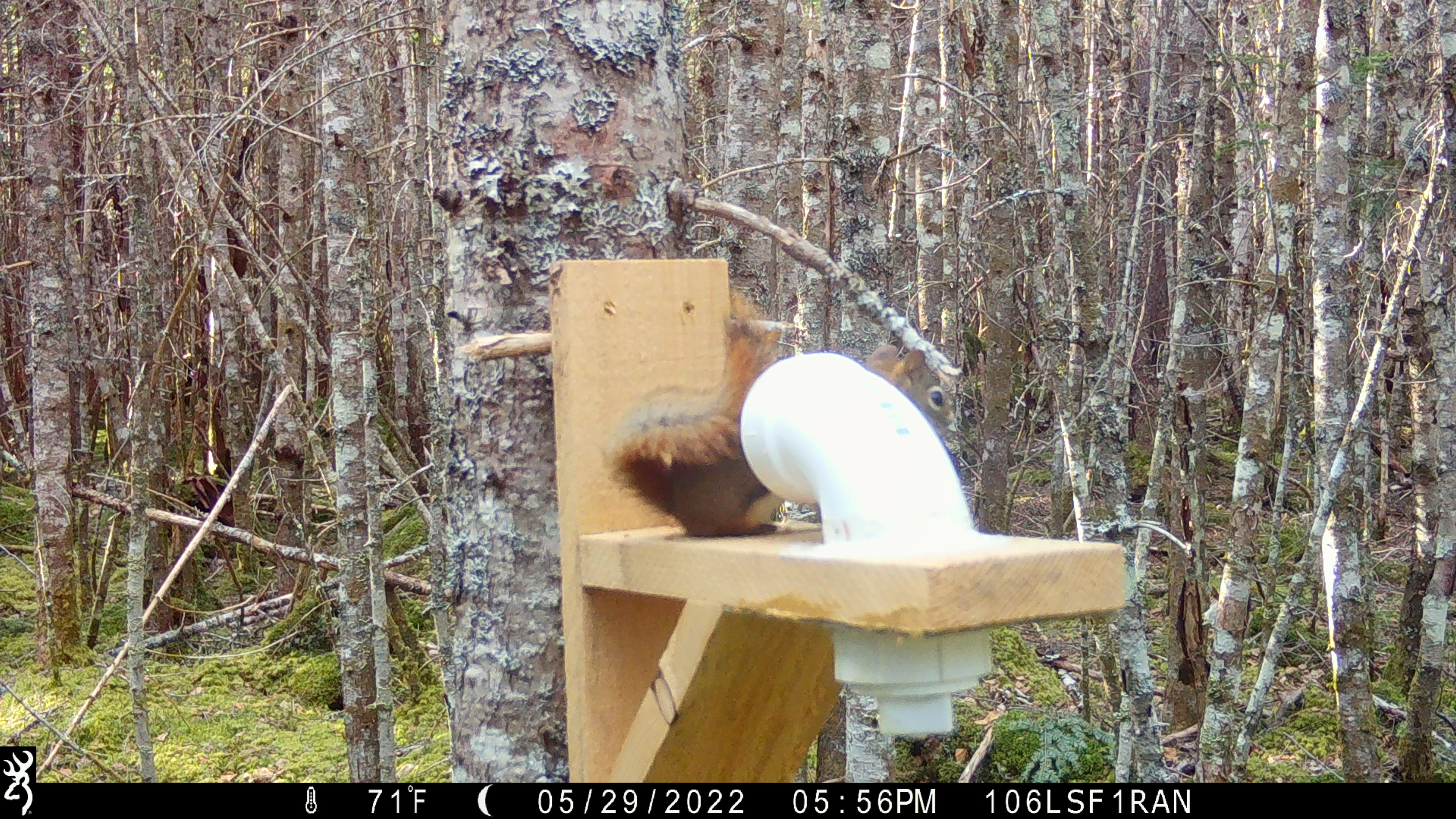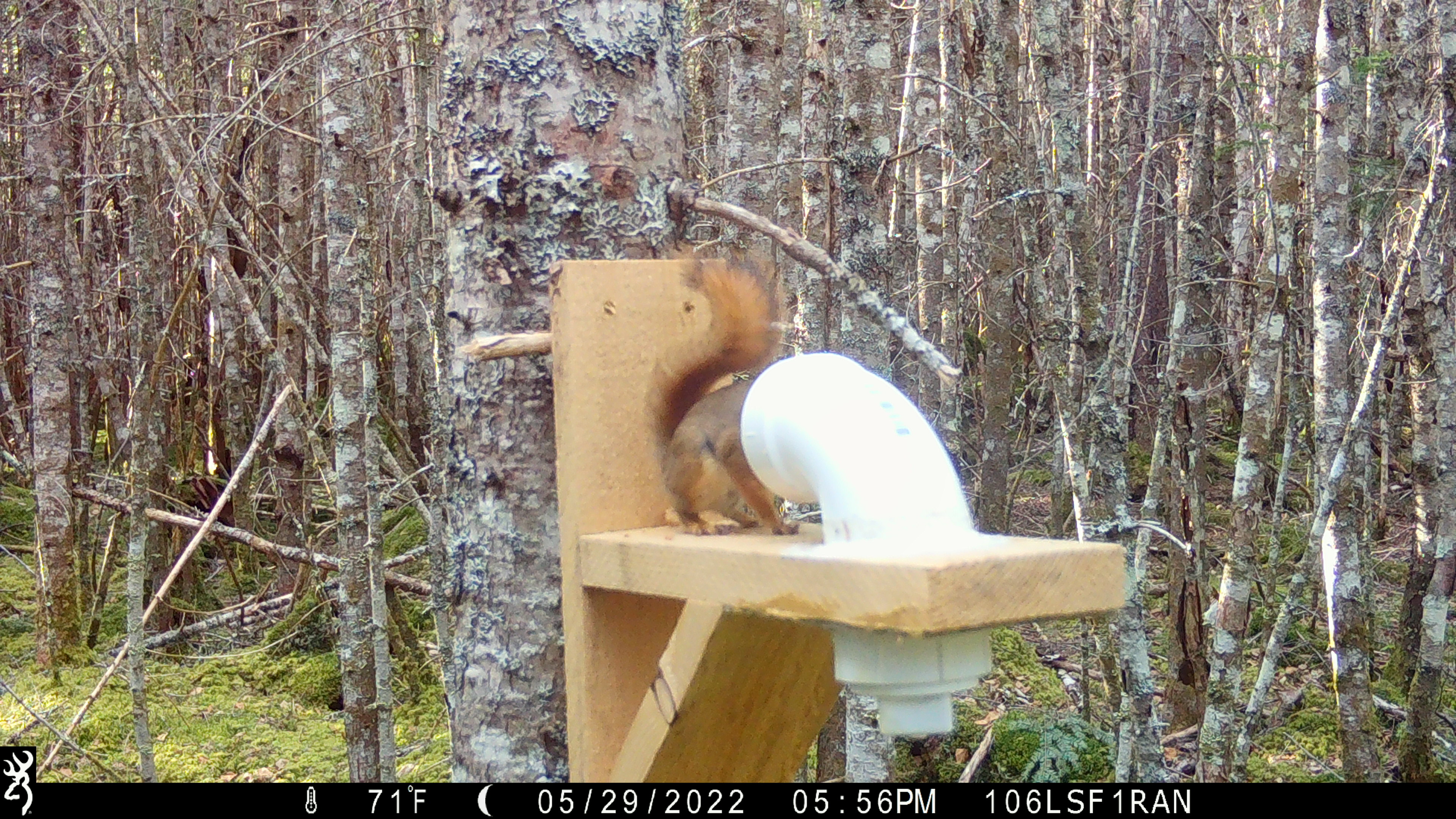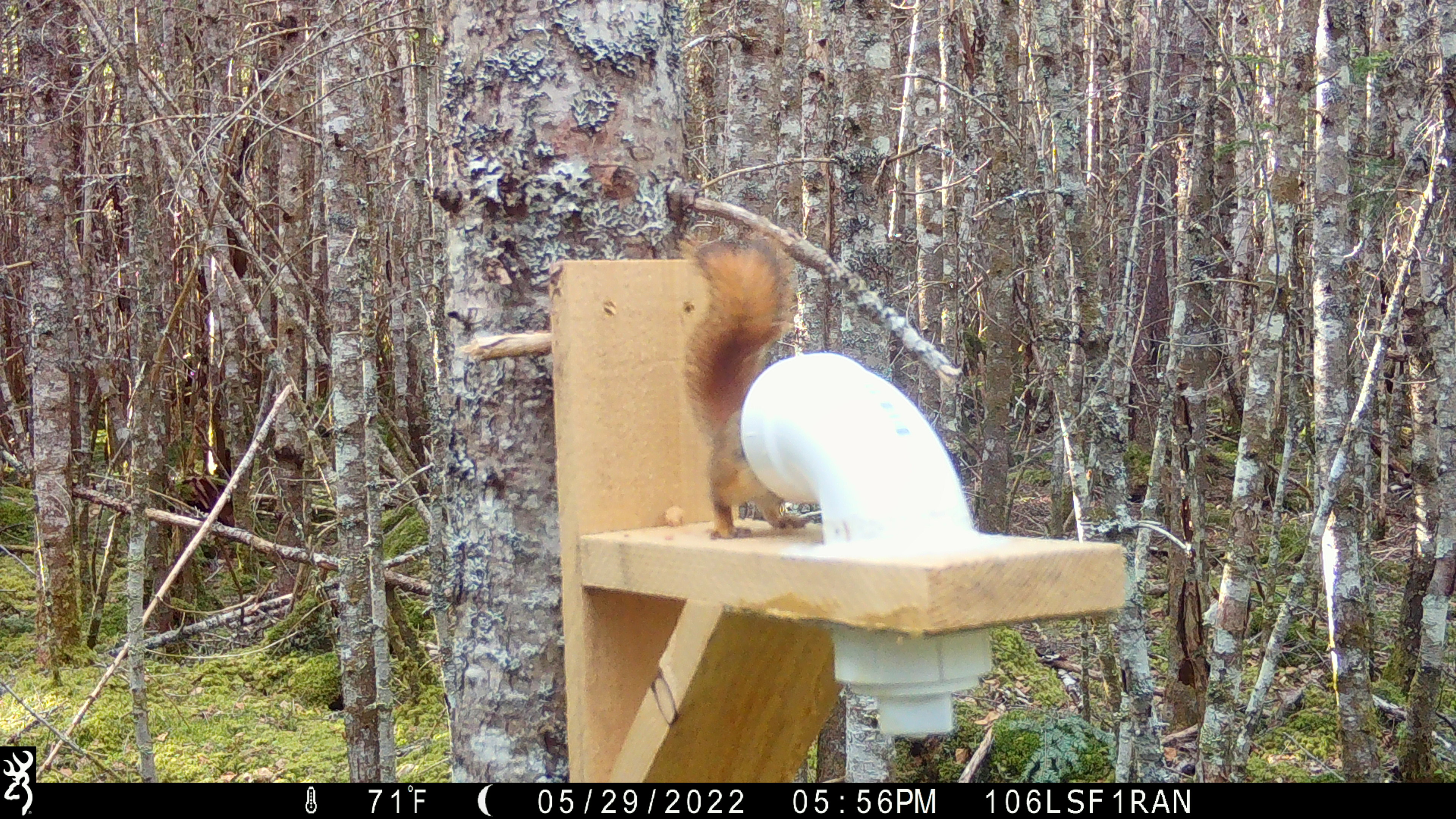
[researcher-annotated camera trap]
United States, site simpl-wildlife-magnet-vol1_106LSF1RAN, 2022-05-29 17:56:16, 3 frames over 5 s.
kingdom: Animalia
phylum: Chordata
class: Mammalia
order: Rodentia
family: Sciuridae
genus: Tamiasciurus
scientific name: Tamiasciurus hudsonicus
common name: red squirrel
Red squirrel (Tamiasciurus hudsonicus).